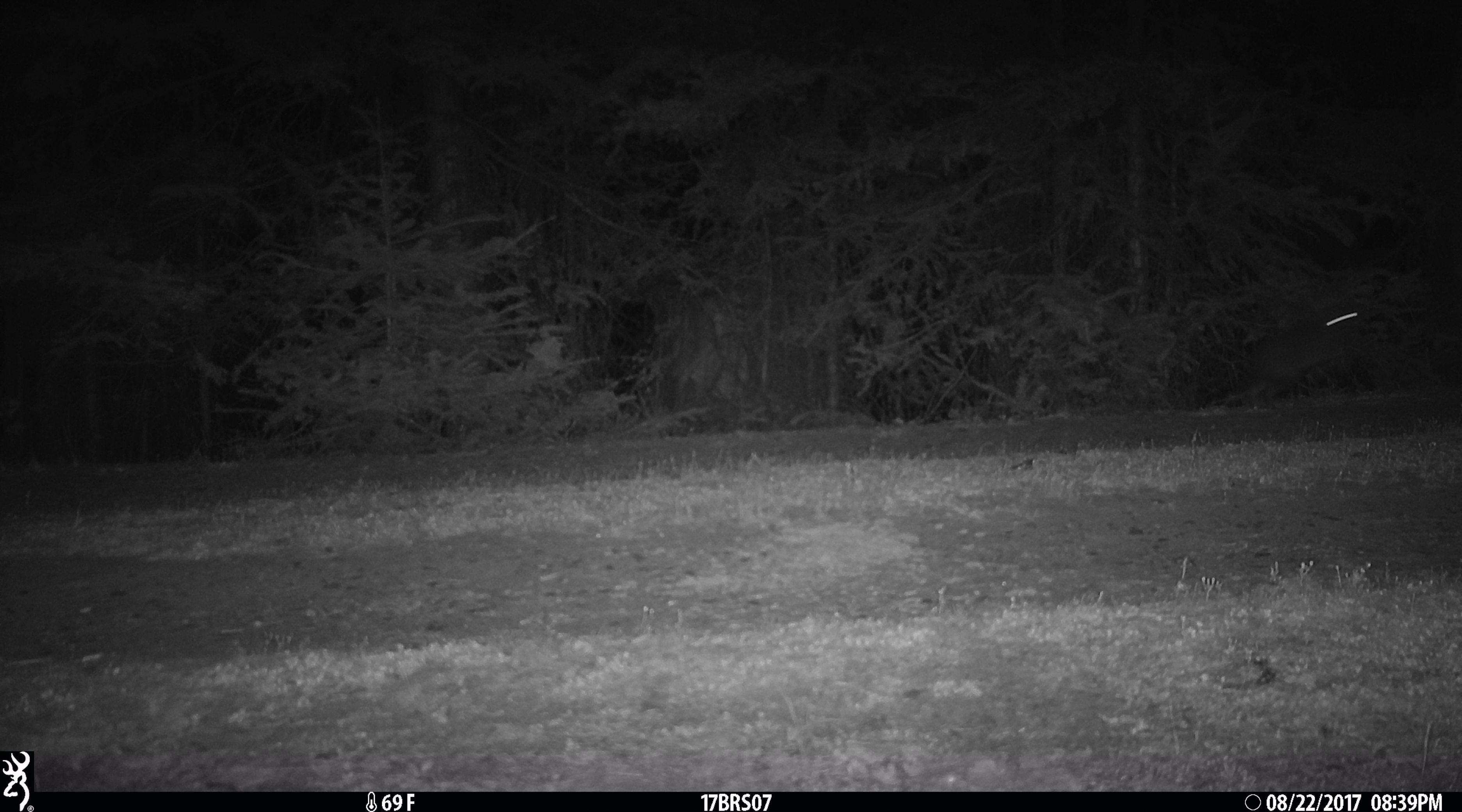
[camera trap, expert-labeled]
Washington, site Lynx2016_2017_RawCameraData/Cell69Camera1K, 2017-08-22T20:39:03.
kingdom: Animalia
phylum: Chordata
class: Mammalia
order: Lagomorpha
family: Leporidae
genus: Lepus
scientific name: Lepus americanus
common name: snowshoe hare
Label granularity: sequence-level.